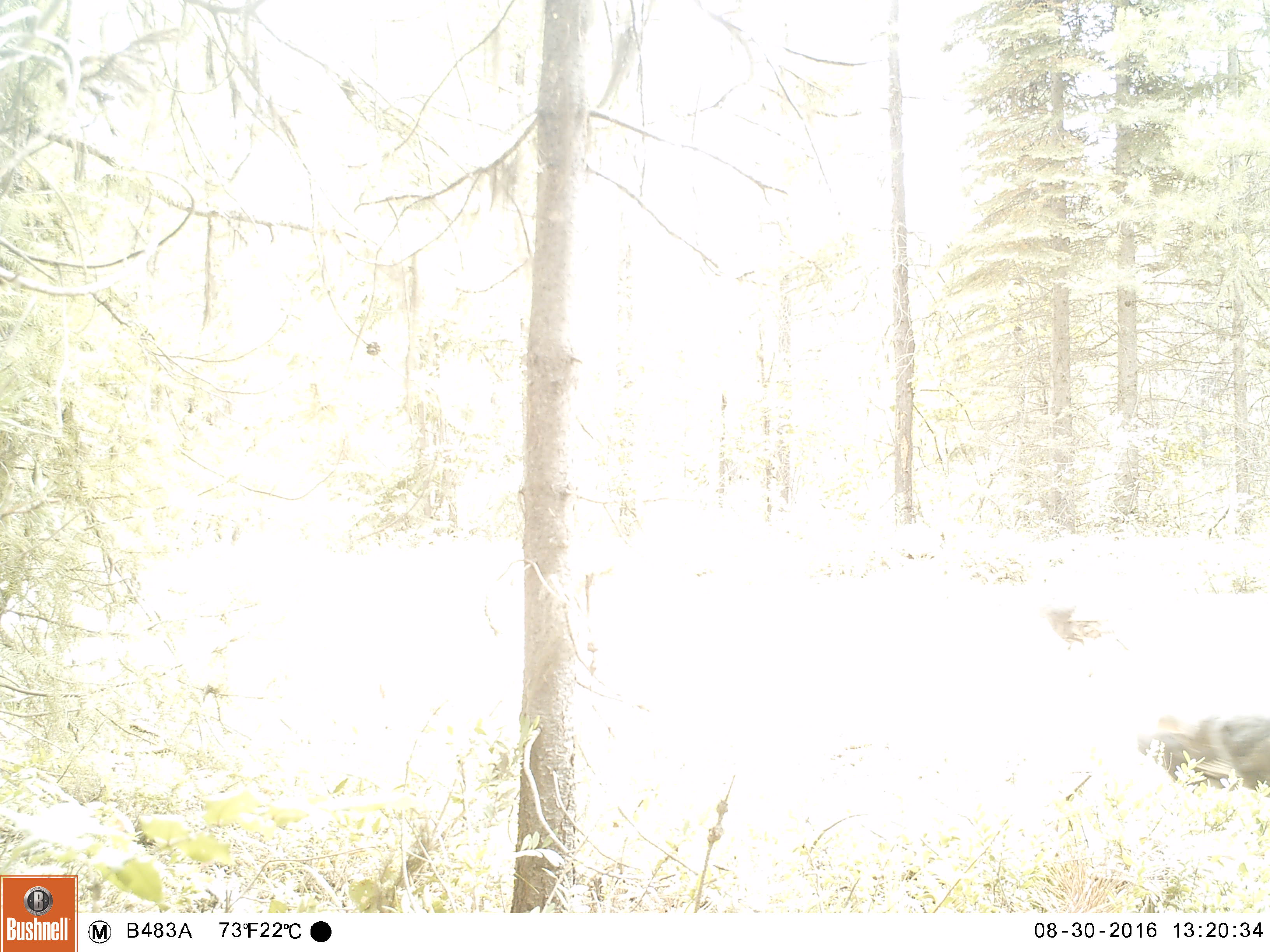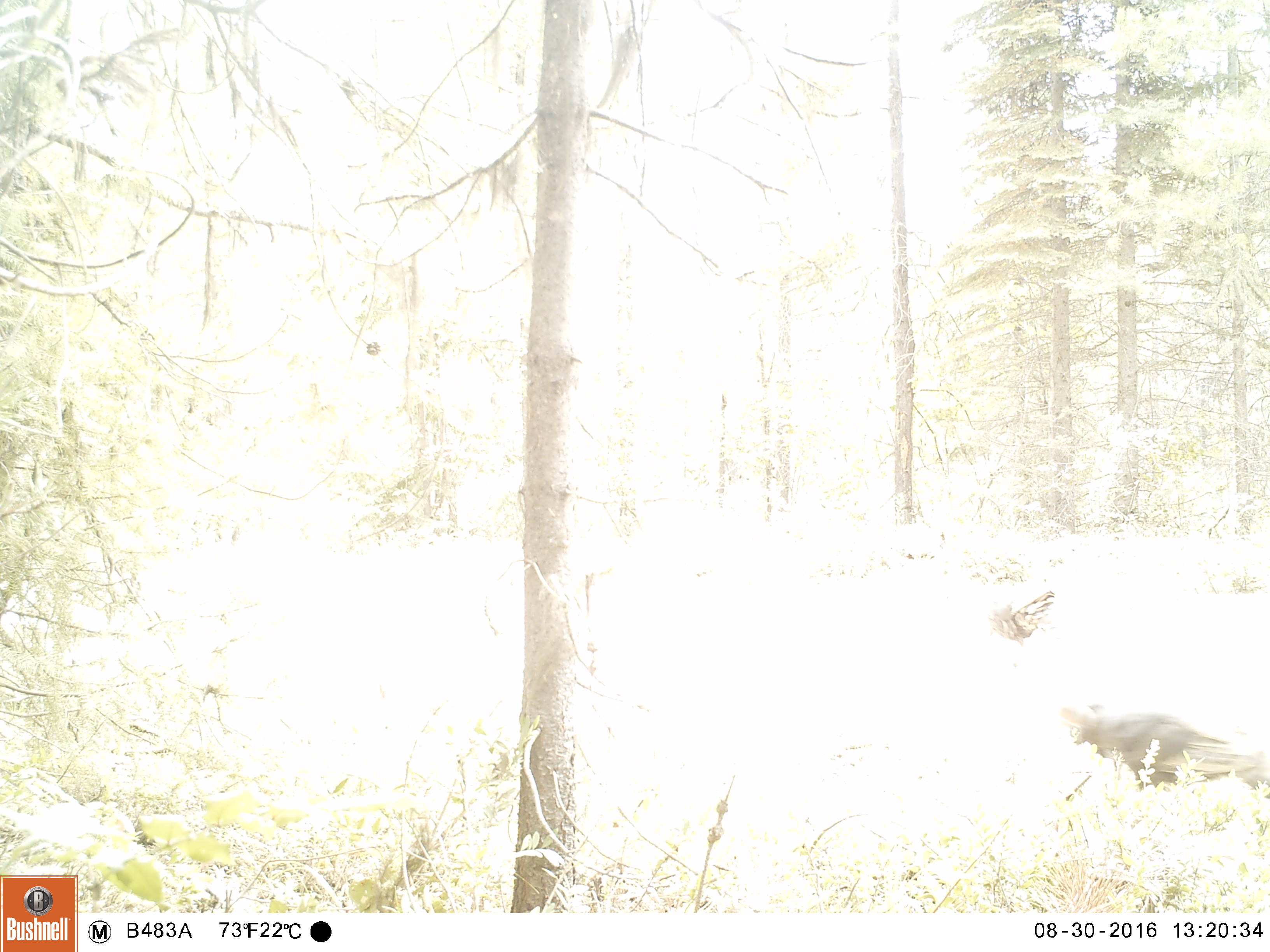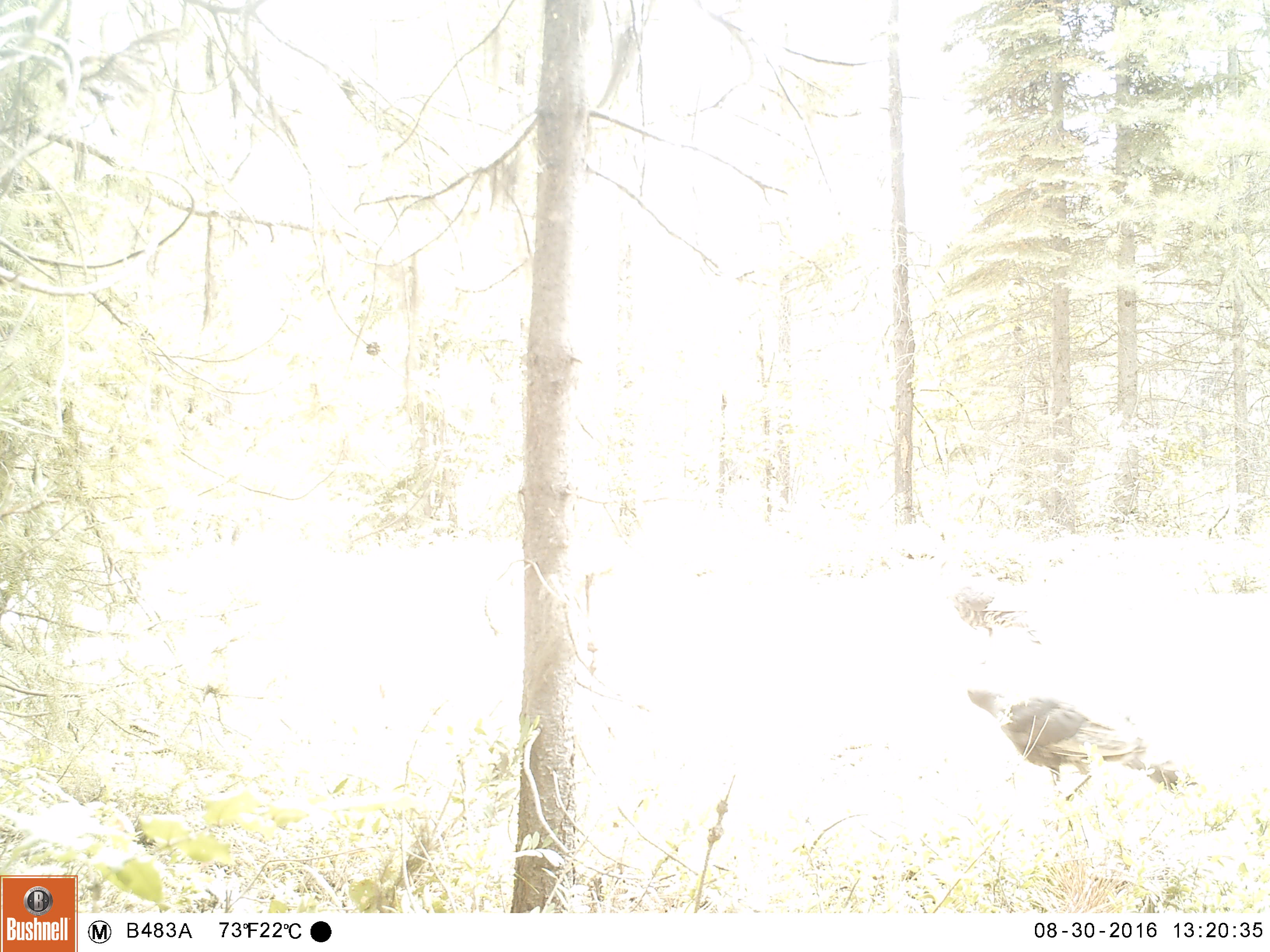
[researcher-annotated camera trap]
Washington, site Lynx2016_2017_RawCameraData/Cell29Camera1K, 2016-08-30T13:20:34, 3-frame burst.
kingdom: Animalia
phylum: Chordata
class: Aves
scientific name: Aves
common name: birds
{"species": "Aves (birds)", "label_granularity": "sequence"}